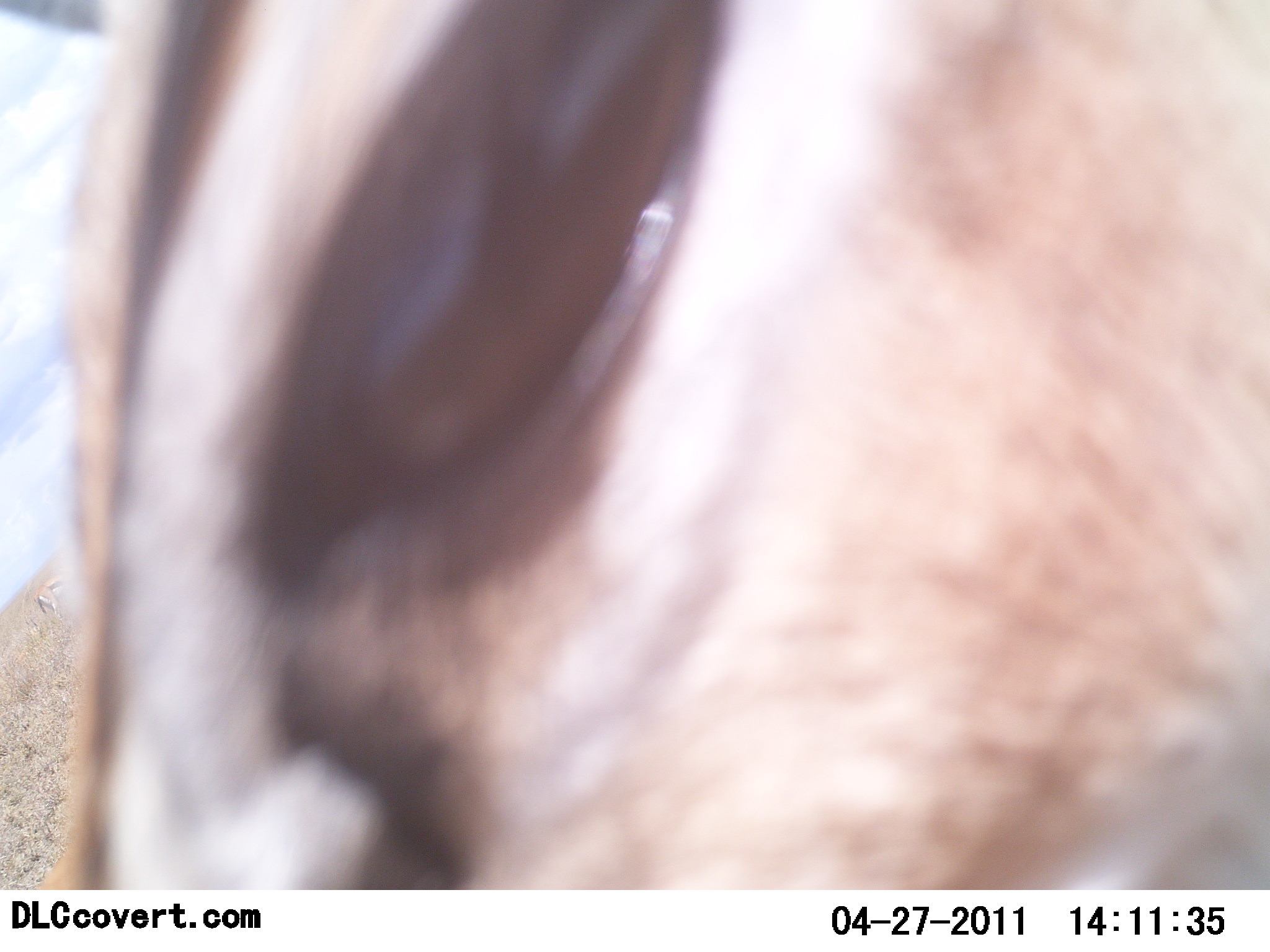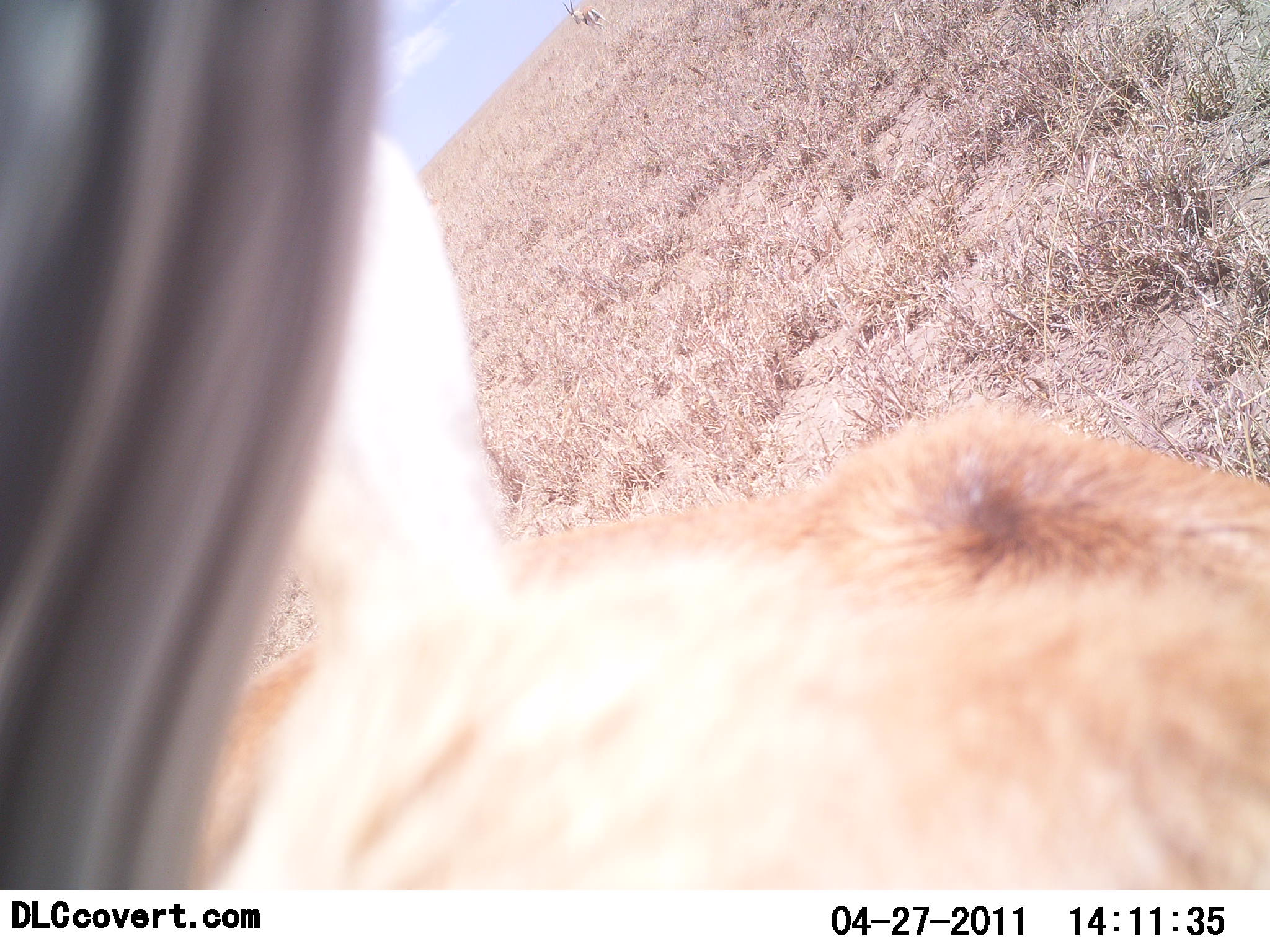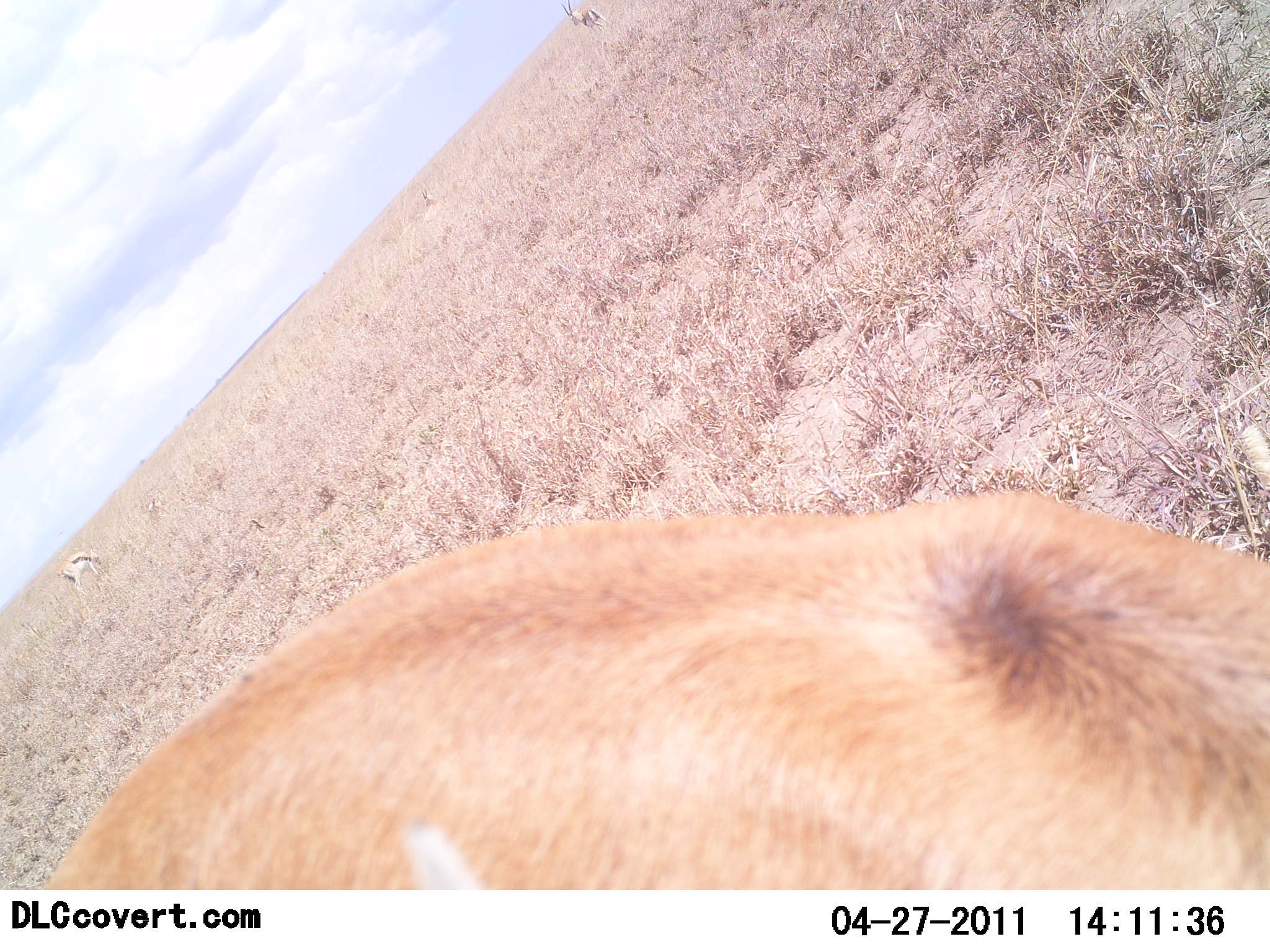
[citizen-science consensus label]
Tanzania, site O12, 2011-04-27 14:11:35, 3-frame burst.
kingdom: Animalia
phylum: Chordata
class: Mammalia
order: Artiodactyla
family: Bovidae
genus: Eudorcas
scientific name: Eudorcas thomsonii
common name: thomson's gazelle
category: gazellethomsons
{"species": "gazellethomsons (thomson's gazelle) (Eudorcas thomsonii)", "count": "1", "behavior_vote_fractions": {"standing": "30%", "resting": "0%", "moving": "40%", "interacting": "20%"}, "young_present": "0%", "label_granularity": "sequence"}